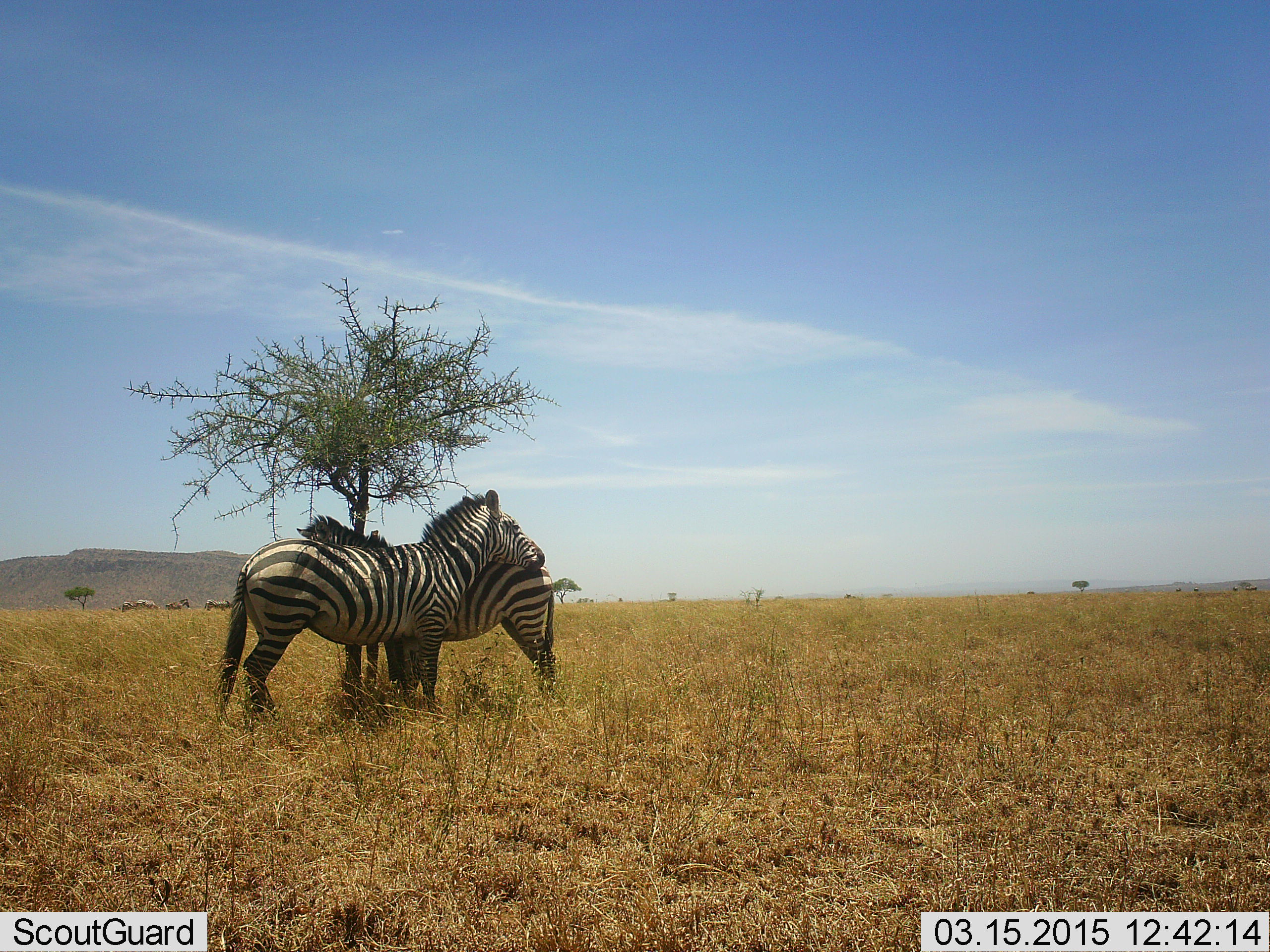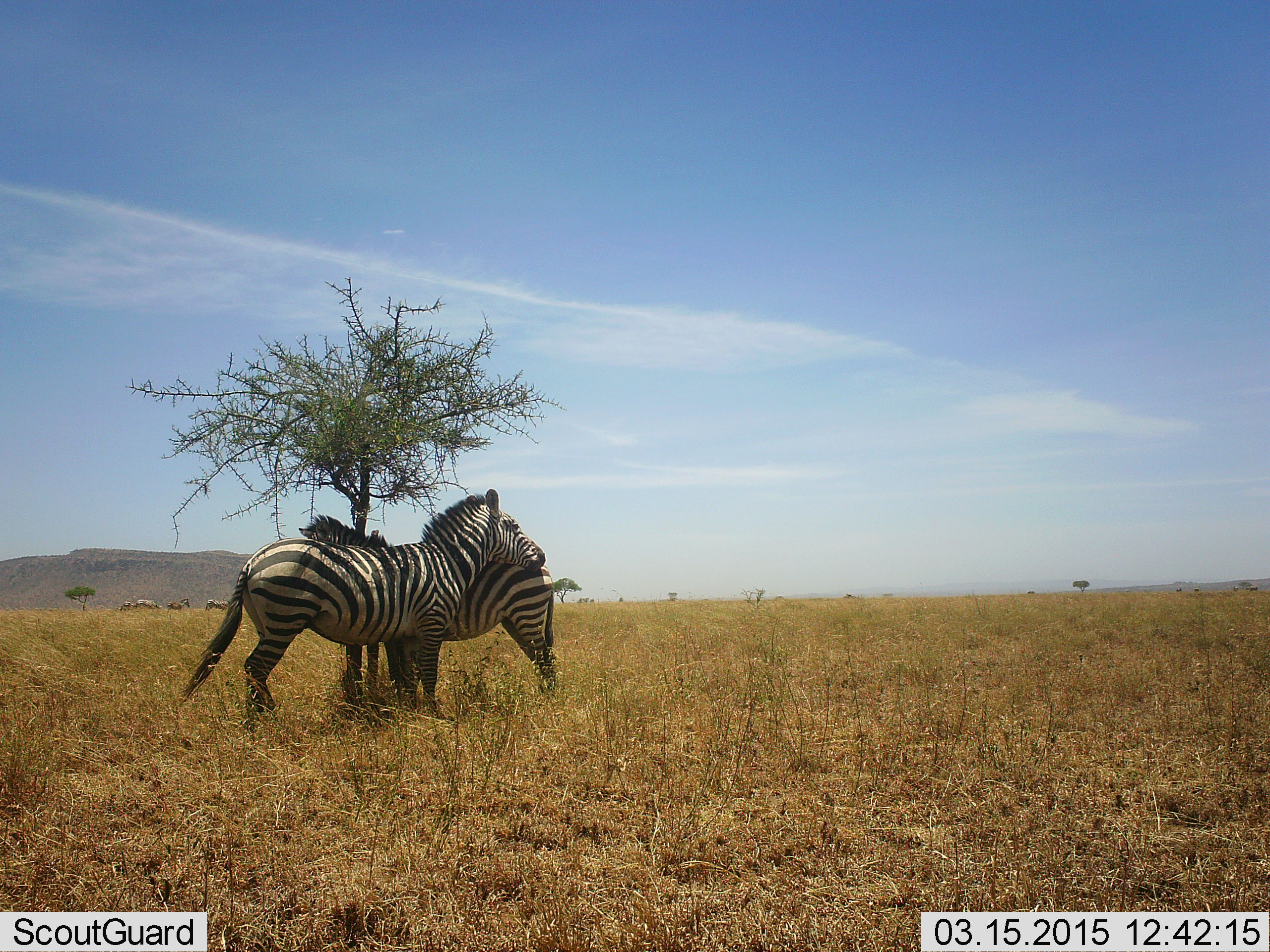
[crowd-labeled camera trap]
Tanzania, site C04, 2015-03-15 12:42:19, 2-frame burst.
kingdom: Animalia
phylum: Chordata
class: Mammalia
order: Perissodactyla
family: Equidae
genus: Equus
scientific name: Equus quagga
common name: plains zebra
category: zebra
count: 5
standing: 80%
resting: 0%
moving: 10%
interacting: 60%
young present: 0%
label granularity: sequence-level